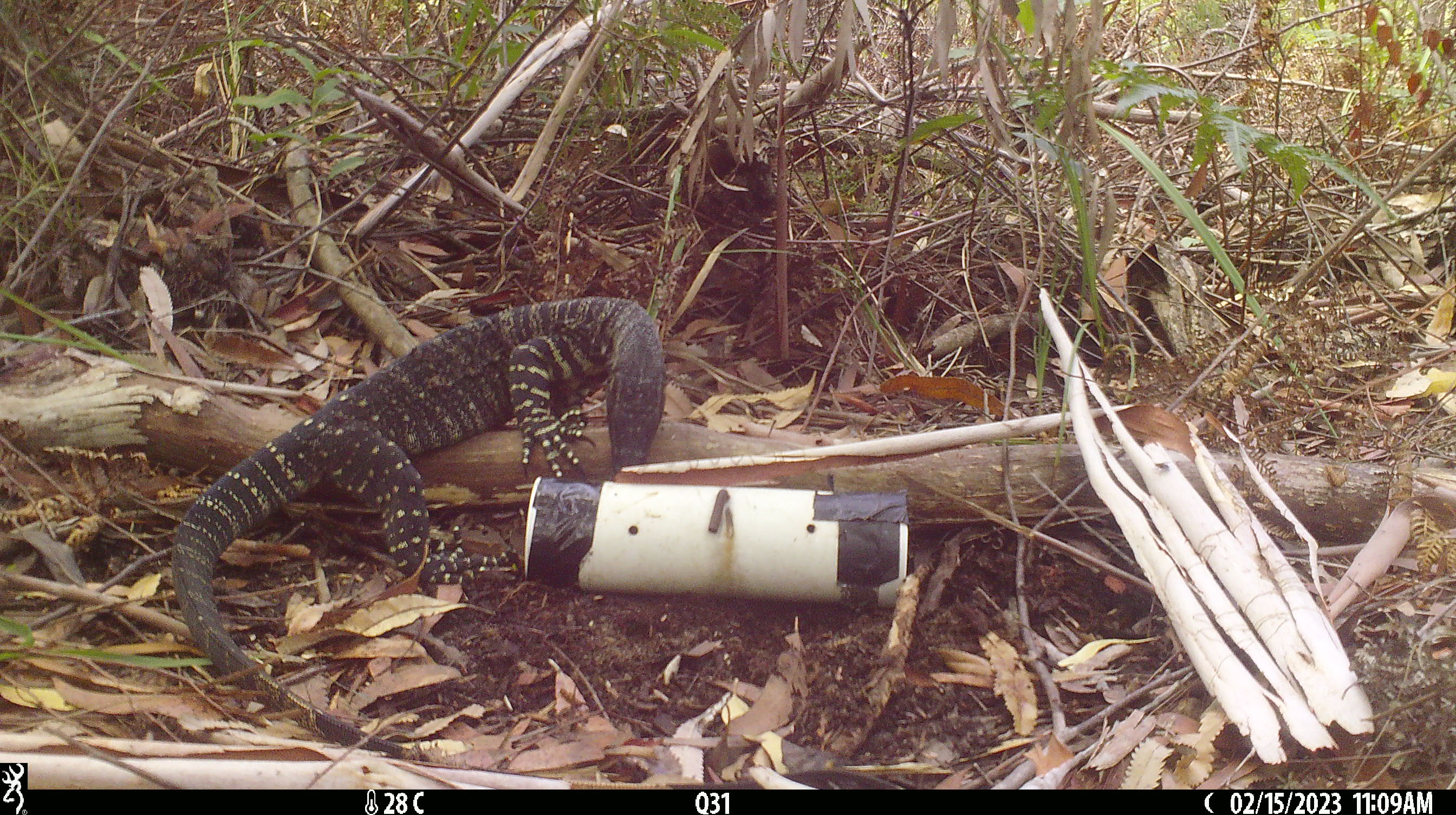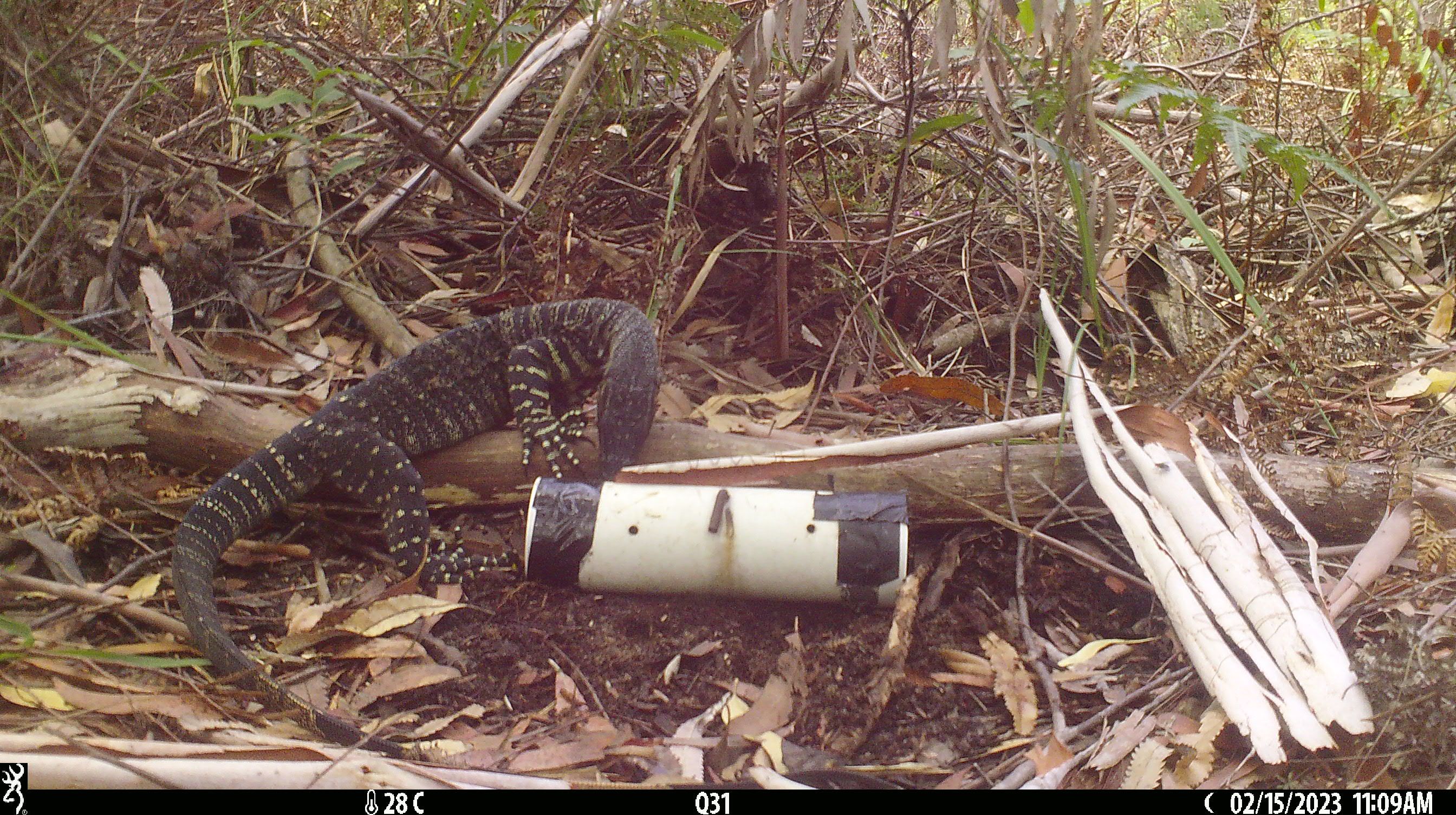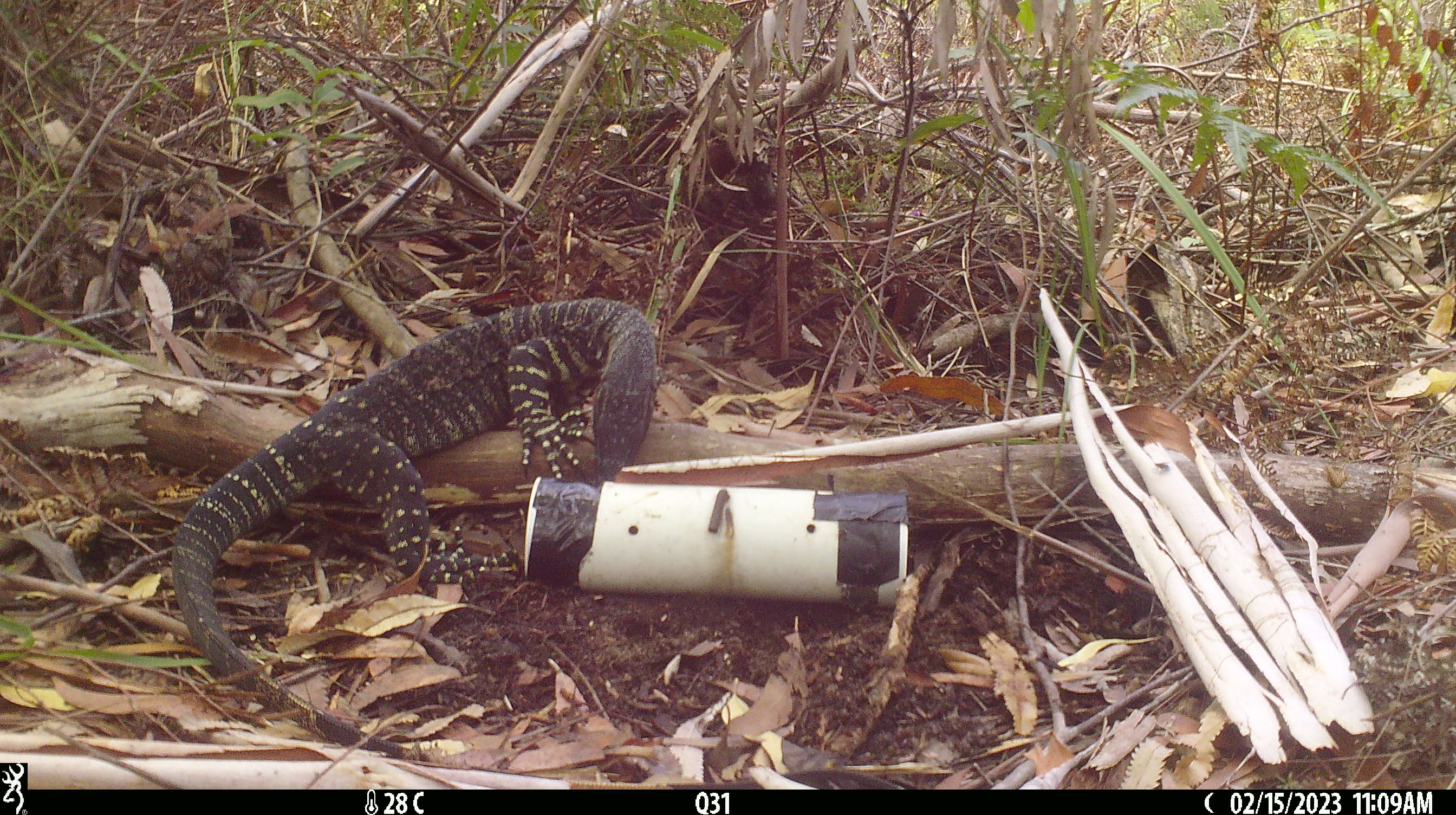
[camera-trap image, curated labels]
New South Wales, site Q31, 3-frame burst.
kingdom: Animalia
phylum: Chordata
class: Reptilia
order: Squamata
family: Varanidae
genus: Varanus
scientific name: Varanus varius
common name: lace monitor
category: goanna